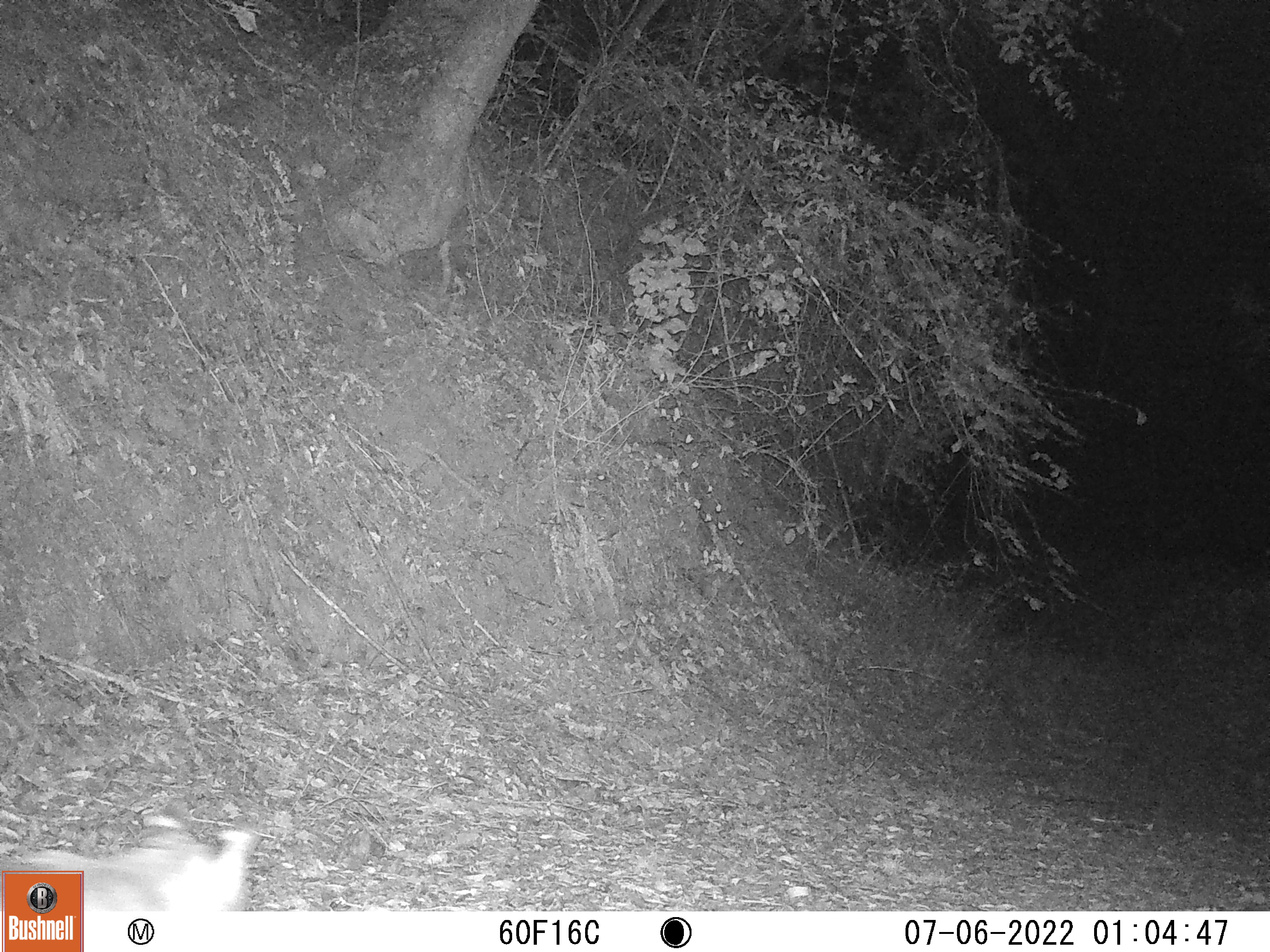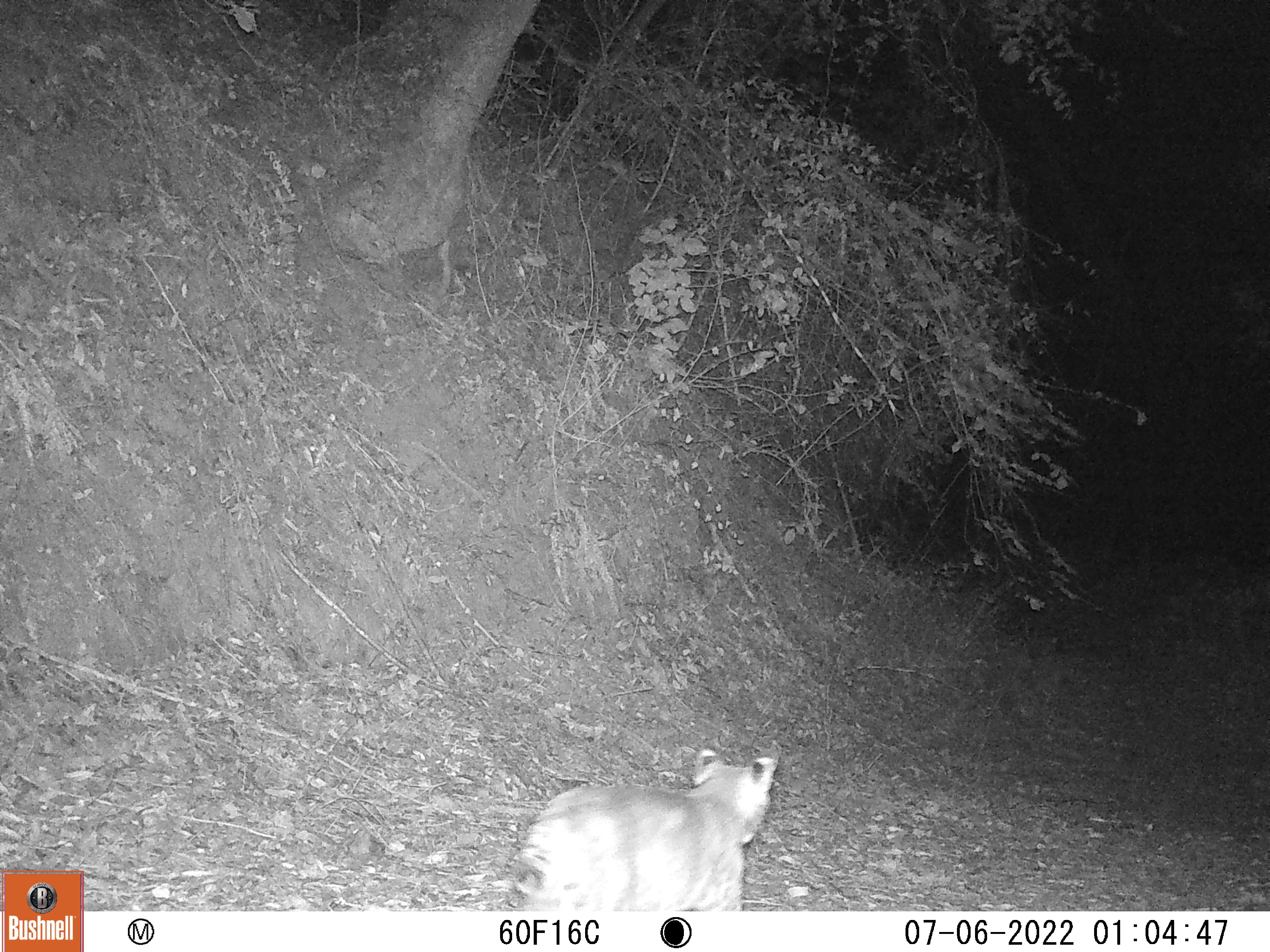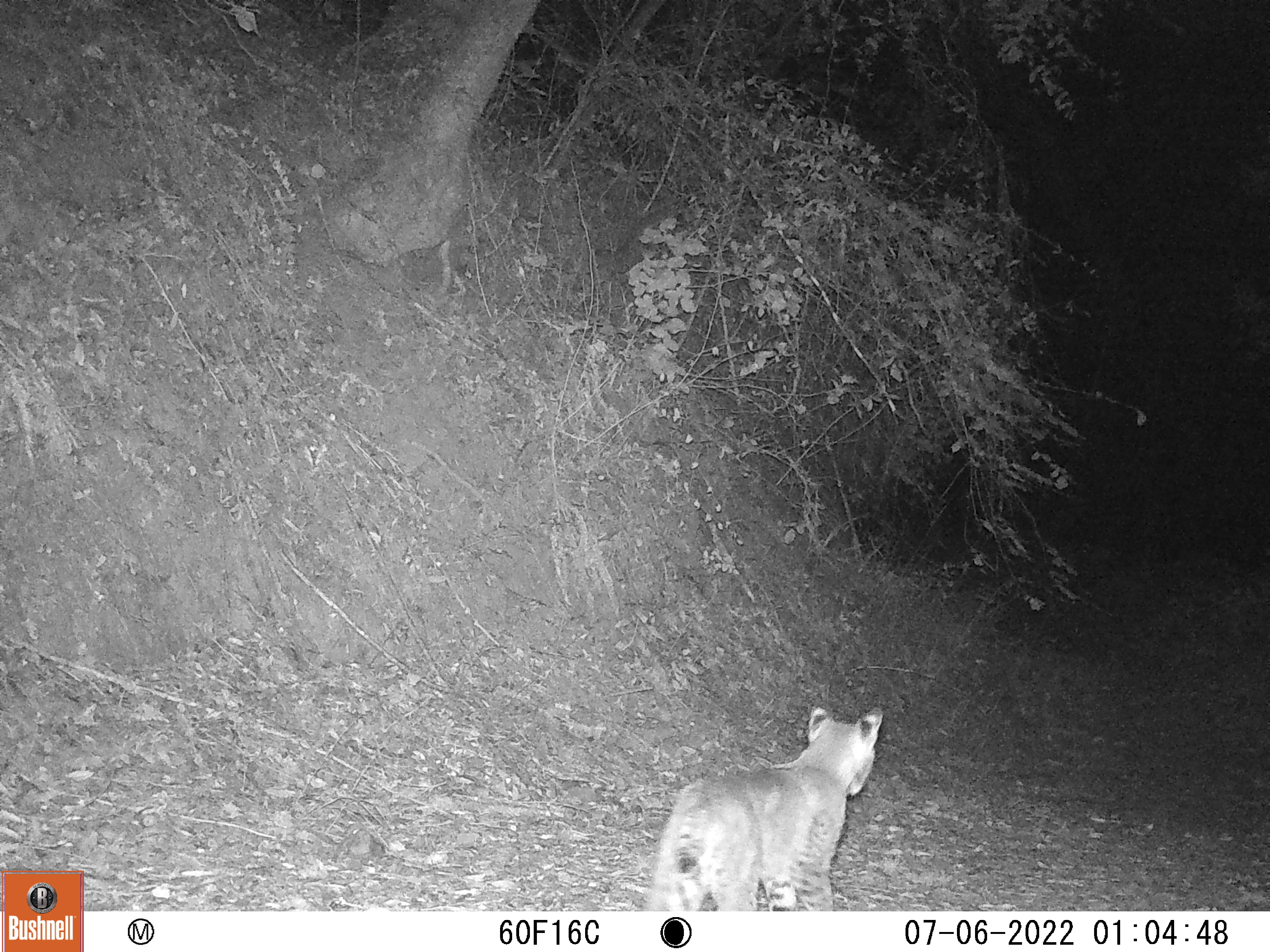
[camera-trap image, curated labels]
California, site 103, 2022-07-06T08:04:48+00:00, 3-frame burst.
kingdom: Animalia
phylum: Chordata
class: Mammalia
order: Carnivora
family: Felidae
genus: Lynx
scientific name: Lynx rufus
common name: bobcat